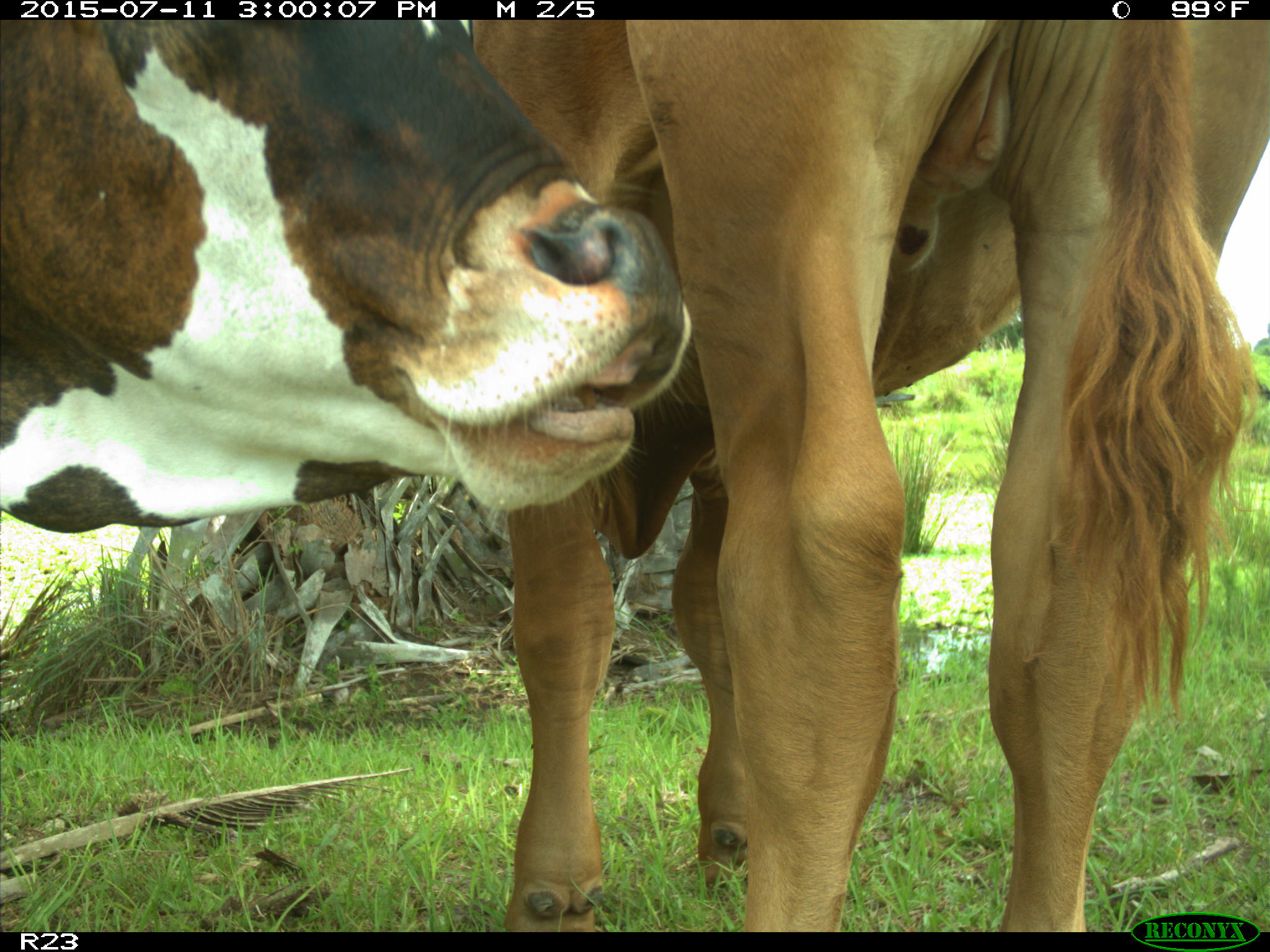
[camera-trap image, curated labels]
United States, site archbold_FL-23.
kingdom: Animalia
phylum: Chordata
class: Mammalia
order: Artiodactyla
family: Bovidae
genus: Bos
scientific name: Bos taurus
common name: domestic cow